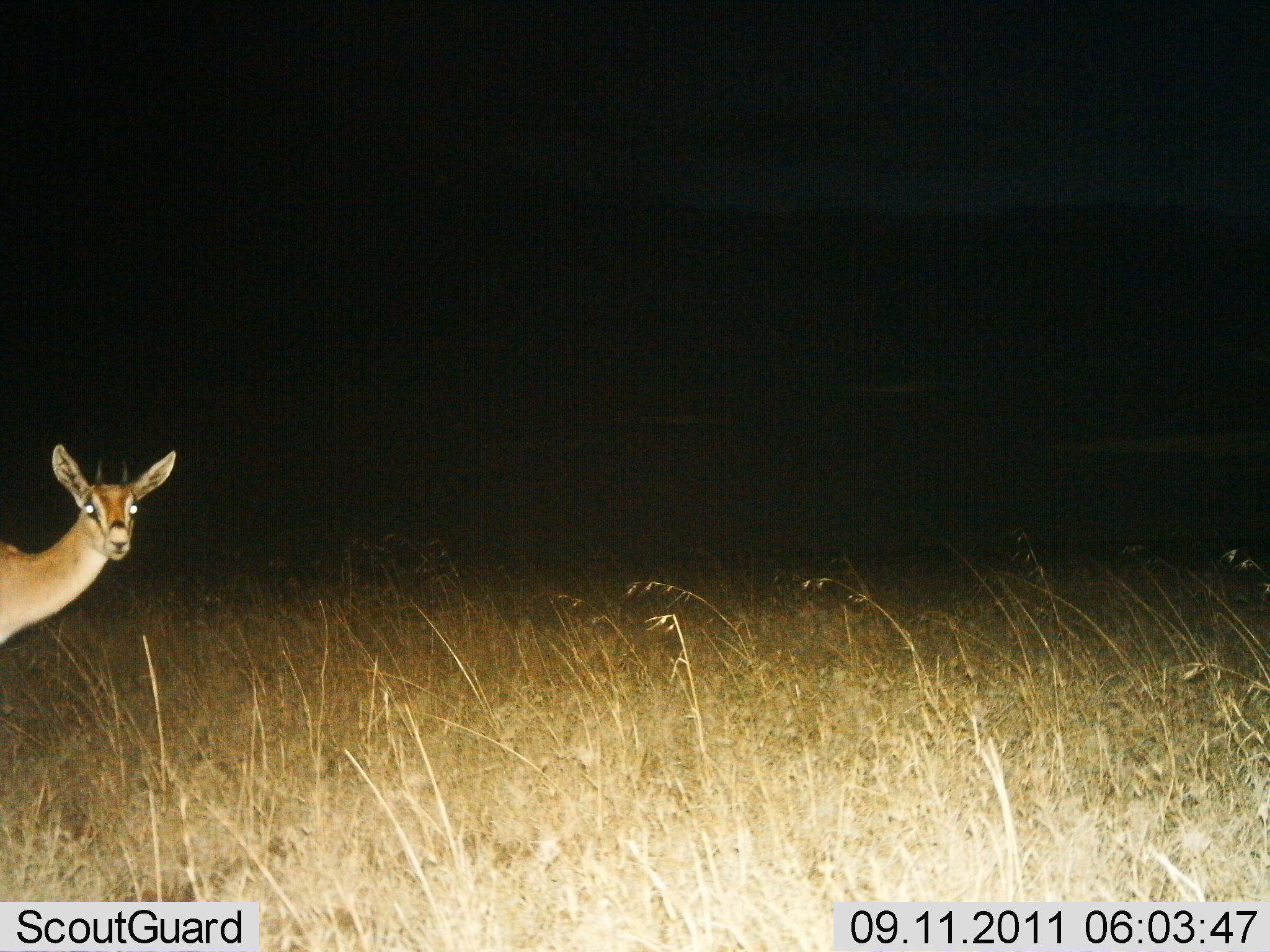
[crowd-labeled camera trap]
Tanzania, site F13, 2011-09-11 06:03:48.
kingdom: Animalia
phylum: Chordata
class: Mammalia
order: Artiodactyla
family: Bovidae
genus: Eudorcas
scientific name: Eudorcas thomsonii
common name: thomson's gazelle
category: gazellethomsons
Gazellethomsons (thomson's gazelle) (Eudorcas thomsonii), count 1. Behavior (volunteer vote fractions): standing 83%, resting 0%, moving 0%, interacting 17%. Young present (vote fraction): 0%. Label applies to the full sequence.